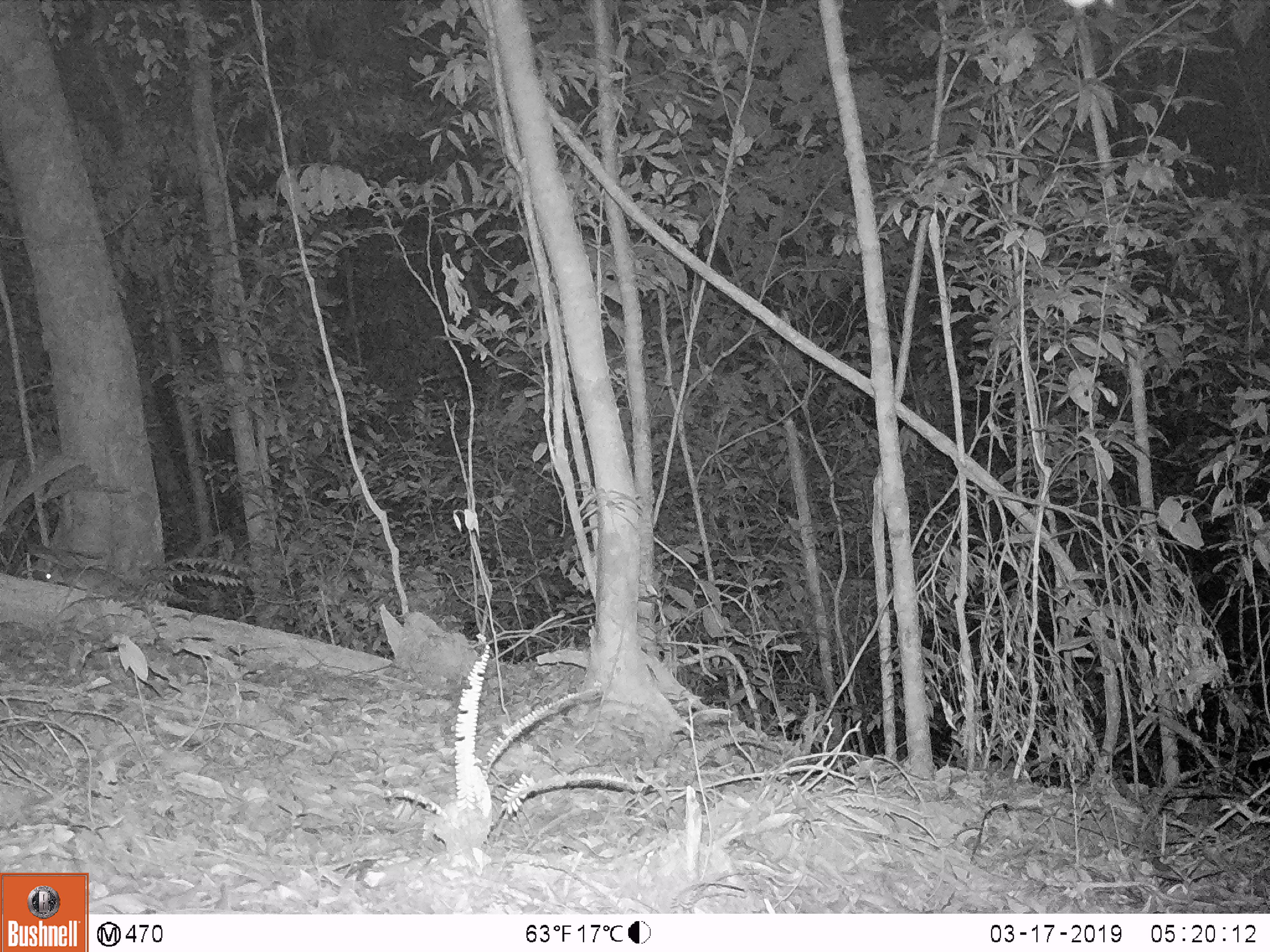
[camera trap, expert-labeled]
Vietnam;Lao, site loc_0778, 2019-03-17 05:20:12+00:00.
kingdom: Animalia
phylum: Chordata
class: Mammalia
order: Carnivora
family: Mustelidae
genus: Melogale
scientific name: Melogale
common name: ferret badger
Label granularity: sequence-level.